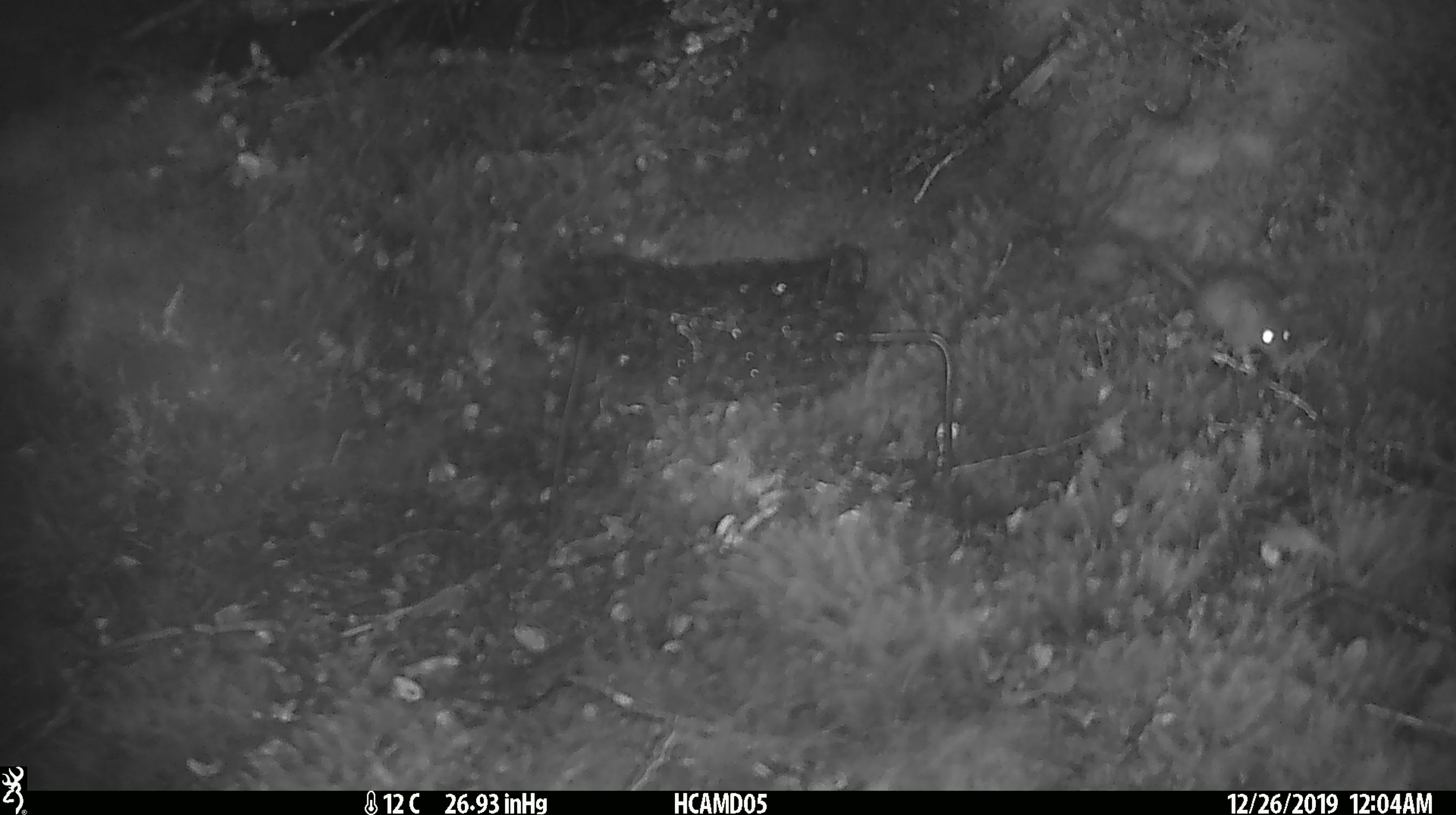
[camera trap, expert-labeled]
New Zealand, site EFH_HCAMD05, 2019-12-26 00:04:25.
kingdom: Animalia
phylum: Chordata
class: Mammalia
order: Rodentia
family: Muridae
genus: Mus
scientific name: Mus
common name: mouse